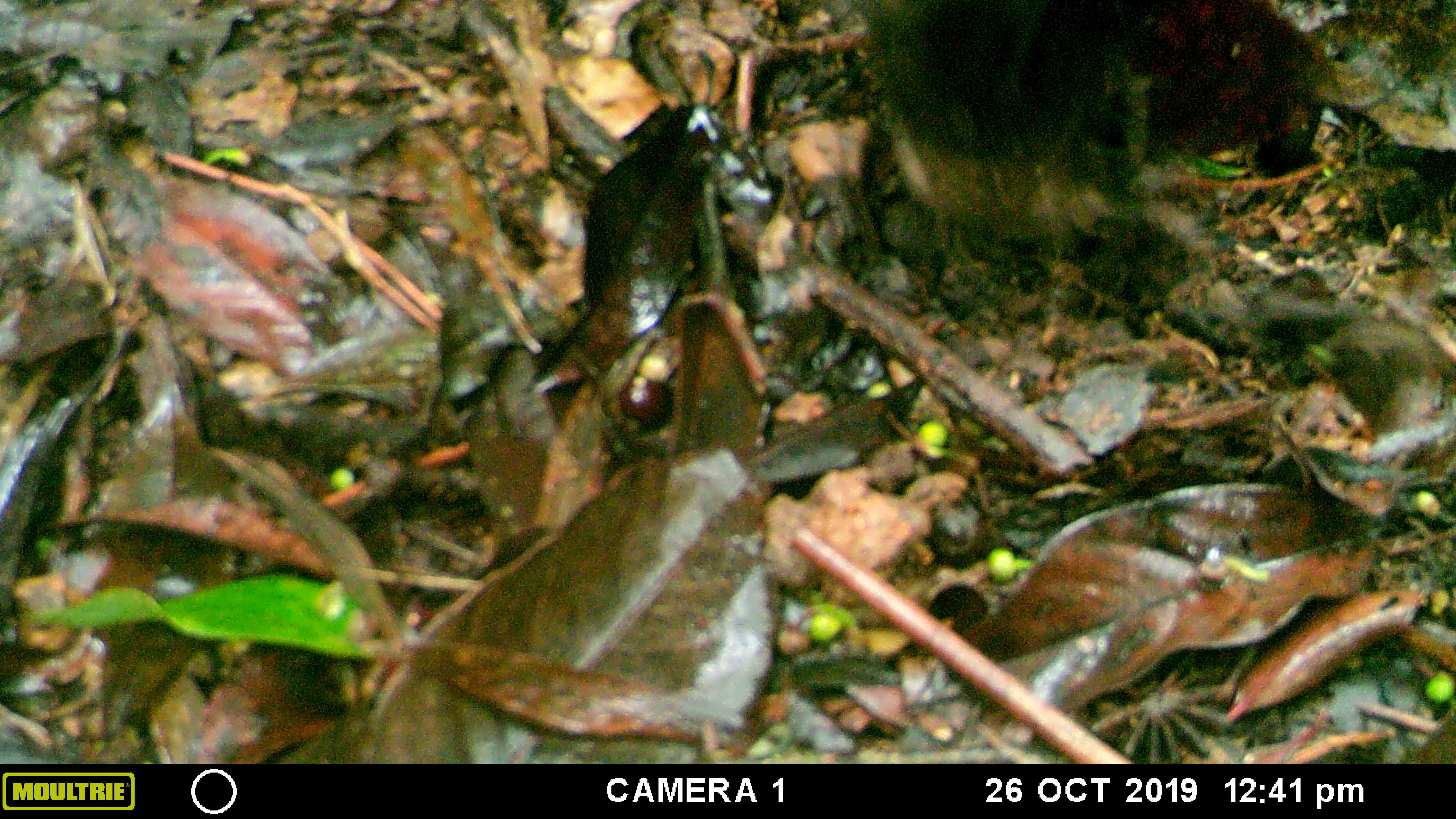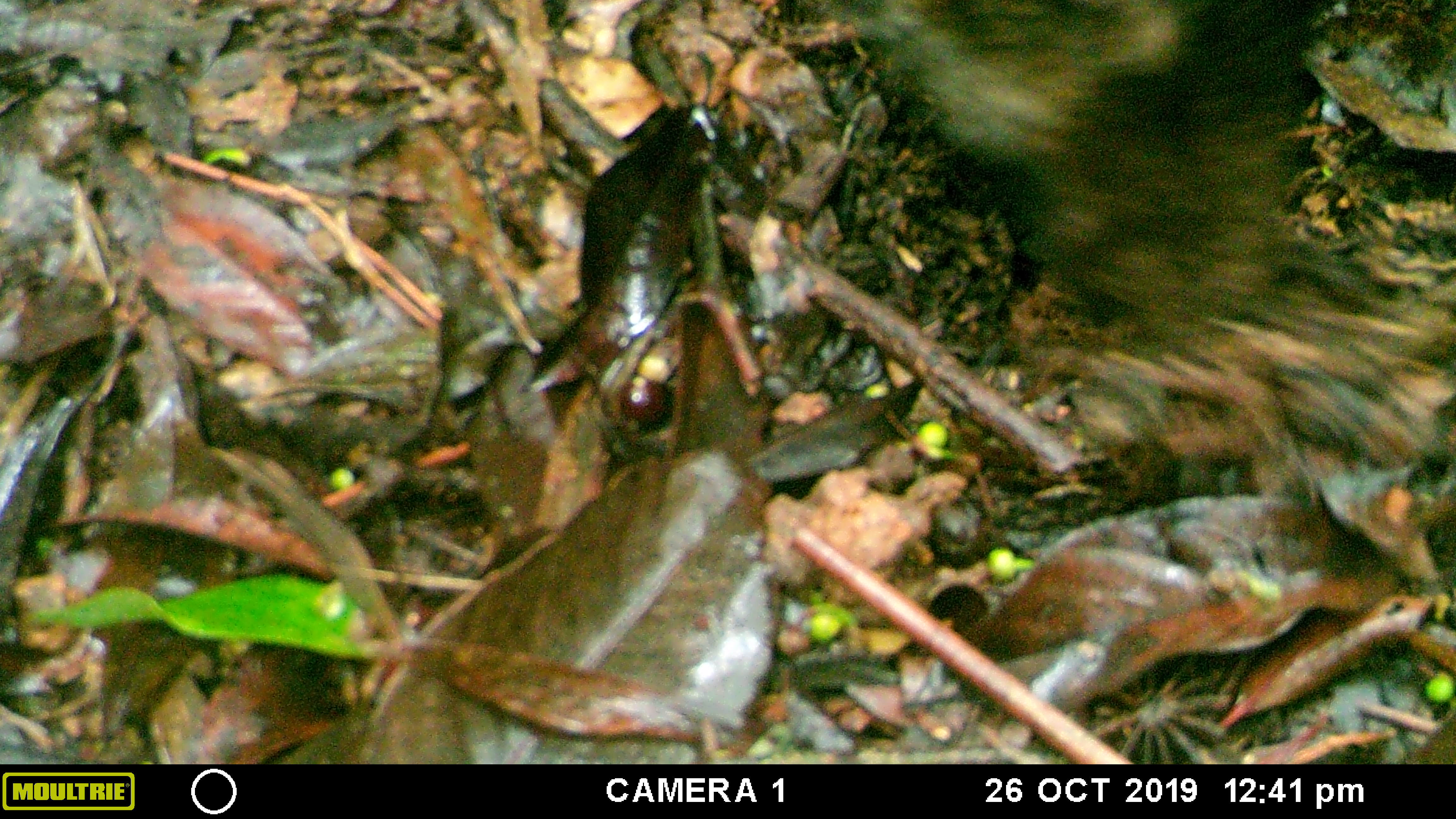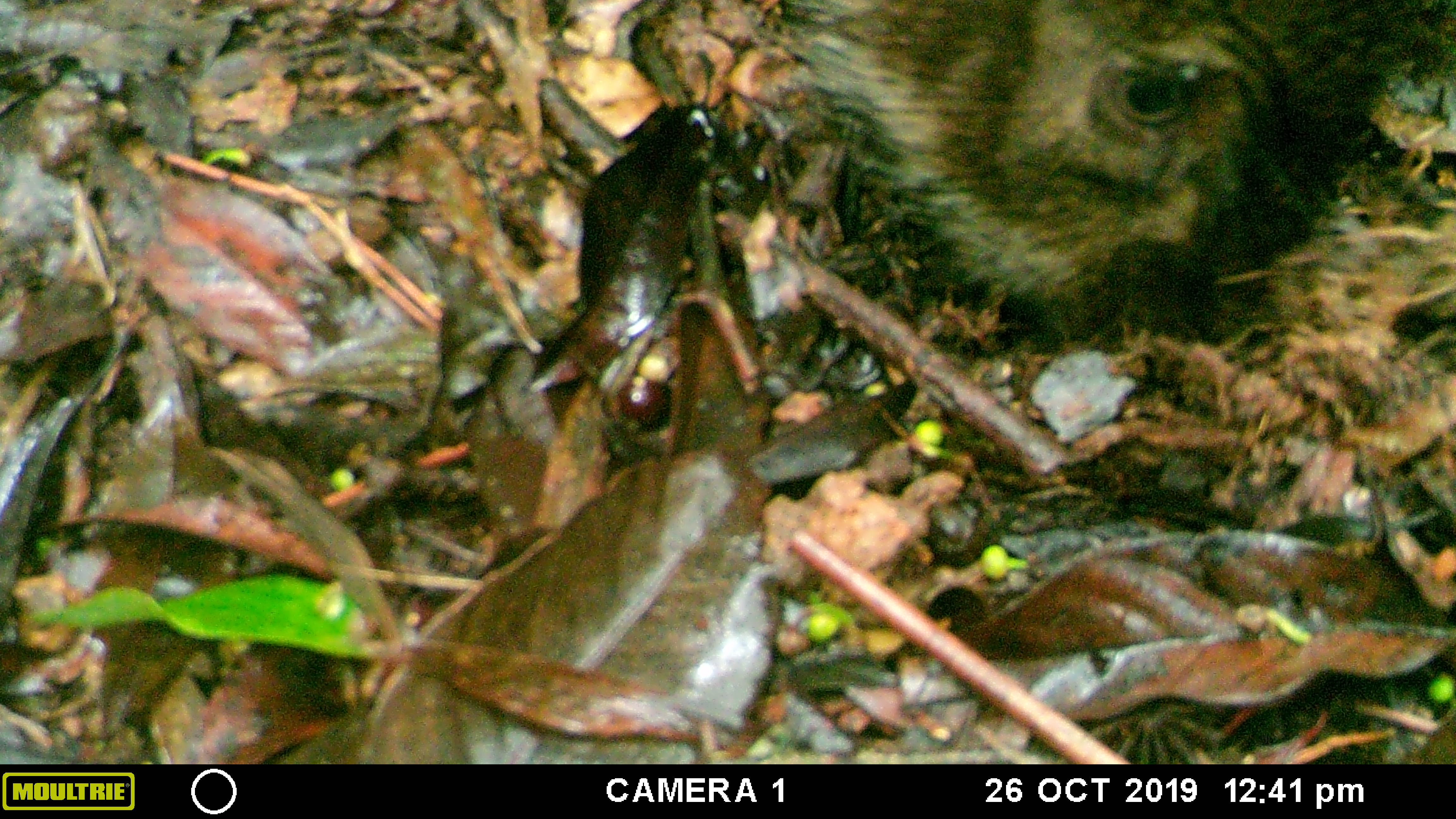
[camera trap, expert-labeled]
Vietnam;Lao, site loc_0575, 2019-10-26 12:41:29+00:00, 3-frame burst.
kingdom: Animalia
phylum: Chordata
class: Mammalia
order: Artiodactyla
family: Suidae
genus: Sus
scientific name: Sus scrofa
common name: eurasian wild pig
Eurasian wild pig (Sus scrofa). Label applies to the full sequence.